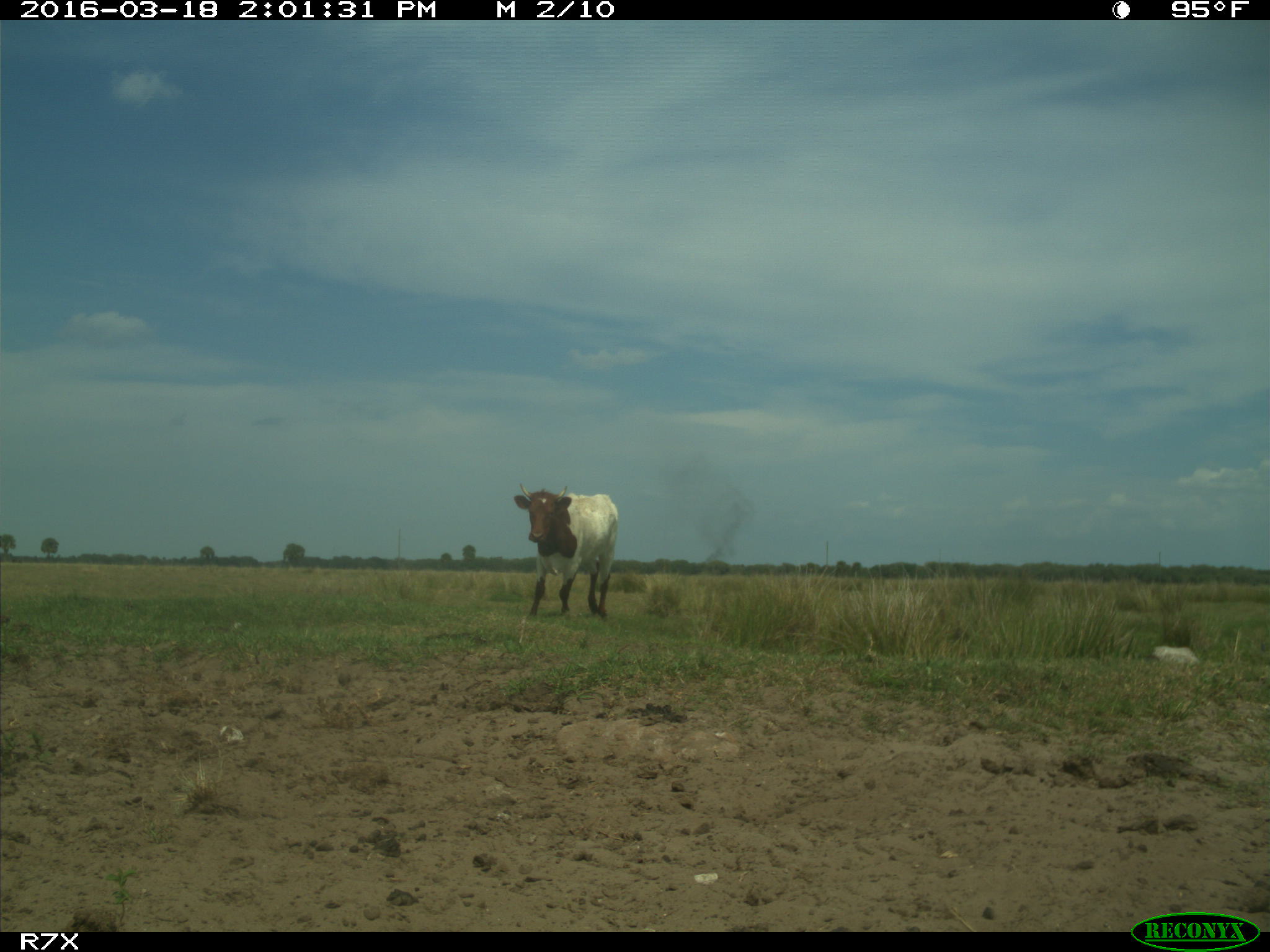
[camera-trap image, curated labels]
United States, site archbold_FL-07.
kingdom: Animalia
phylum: Chordata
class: Mammalia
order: Artiodactyla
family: Bovidae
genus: Bos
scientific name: Bos taurus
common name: domestic cow